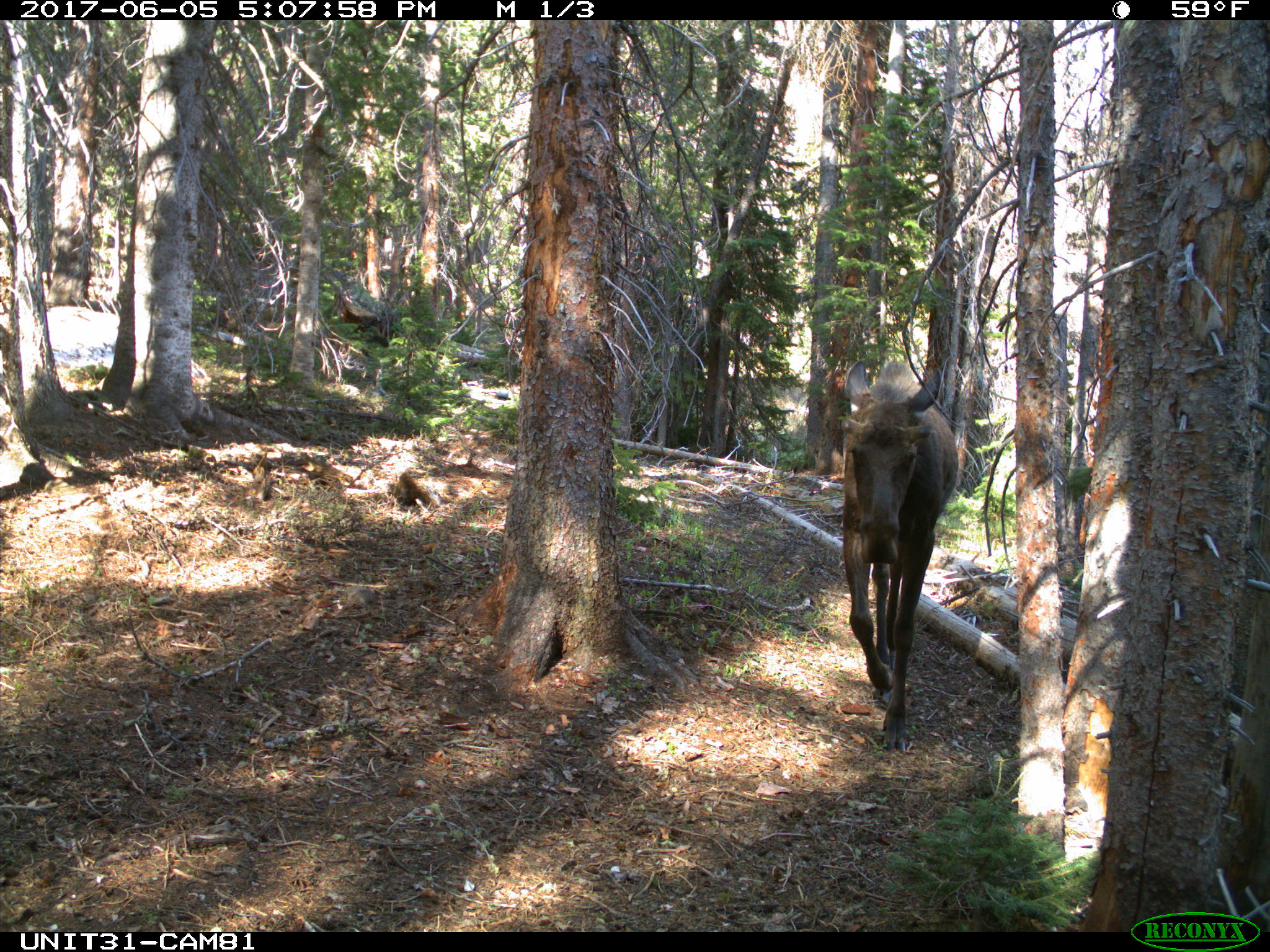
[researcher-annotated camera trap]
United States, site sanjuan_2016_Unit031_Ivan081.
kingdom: Animalia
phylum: Chordata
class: Mammalia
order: Artiodactyla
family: Cervidae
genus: Alces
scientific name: Alces alces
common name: moose